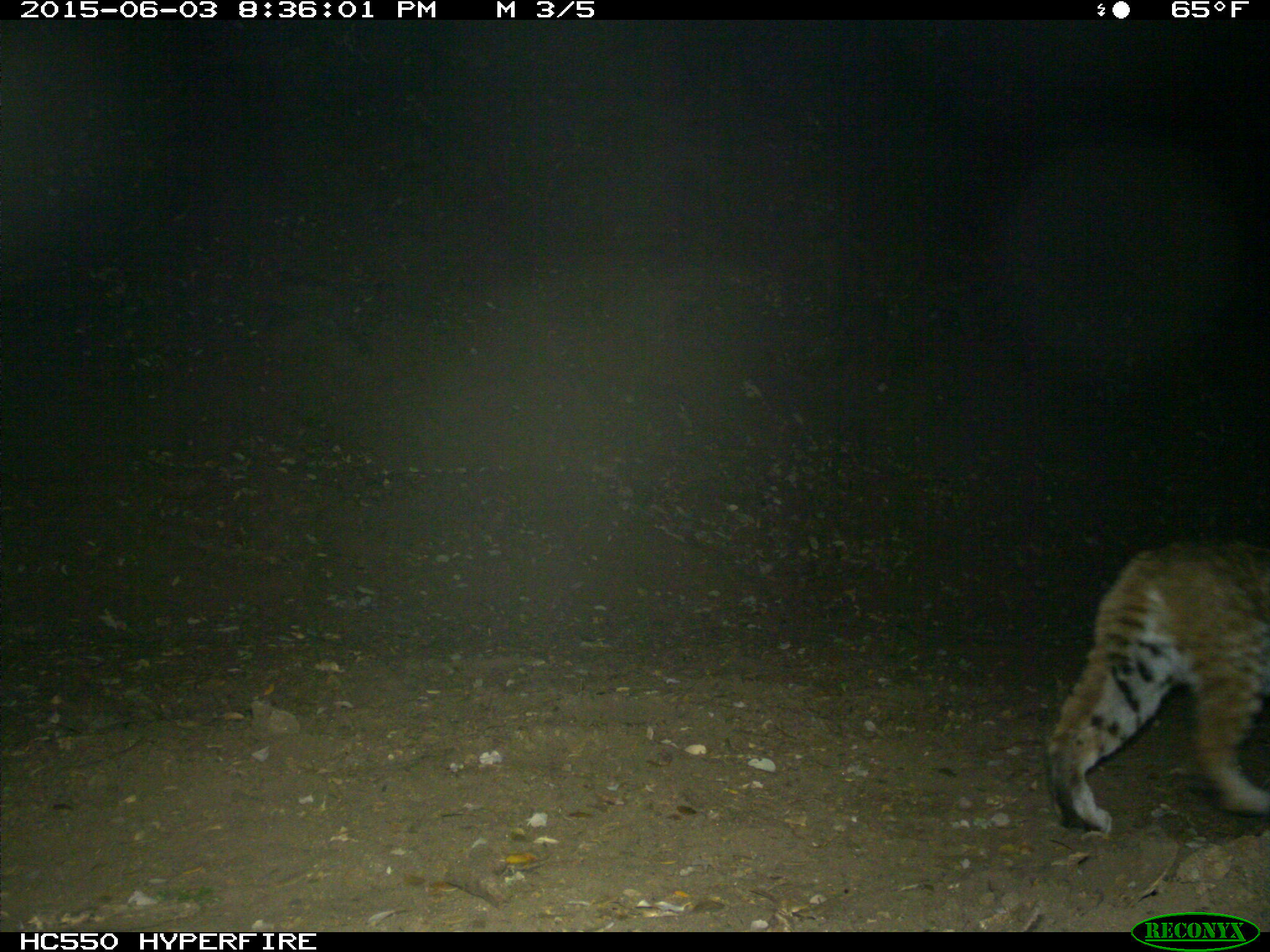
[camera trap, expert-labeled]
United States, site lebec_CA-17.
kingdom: Animalia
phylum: Chordata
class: Mammalia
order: Carnivora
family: Felidae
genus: Lynx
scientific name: Lynx rufus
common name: bobcat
Lynx rufus (bobcat).